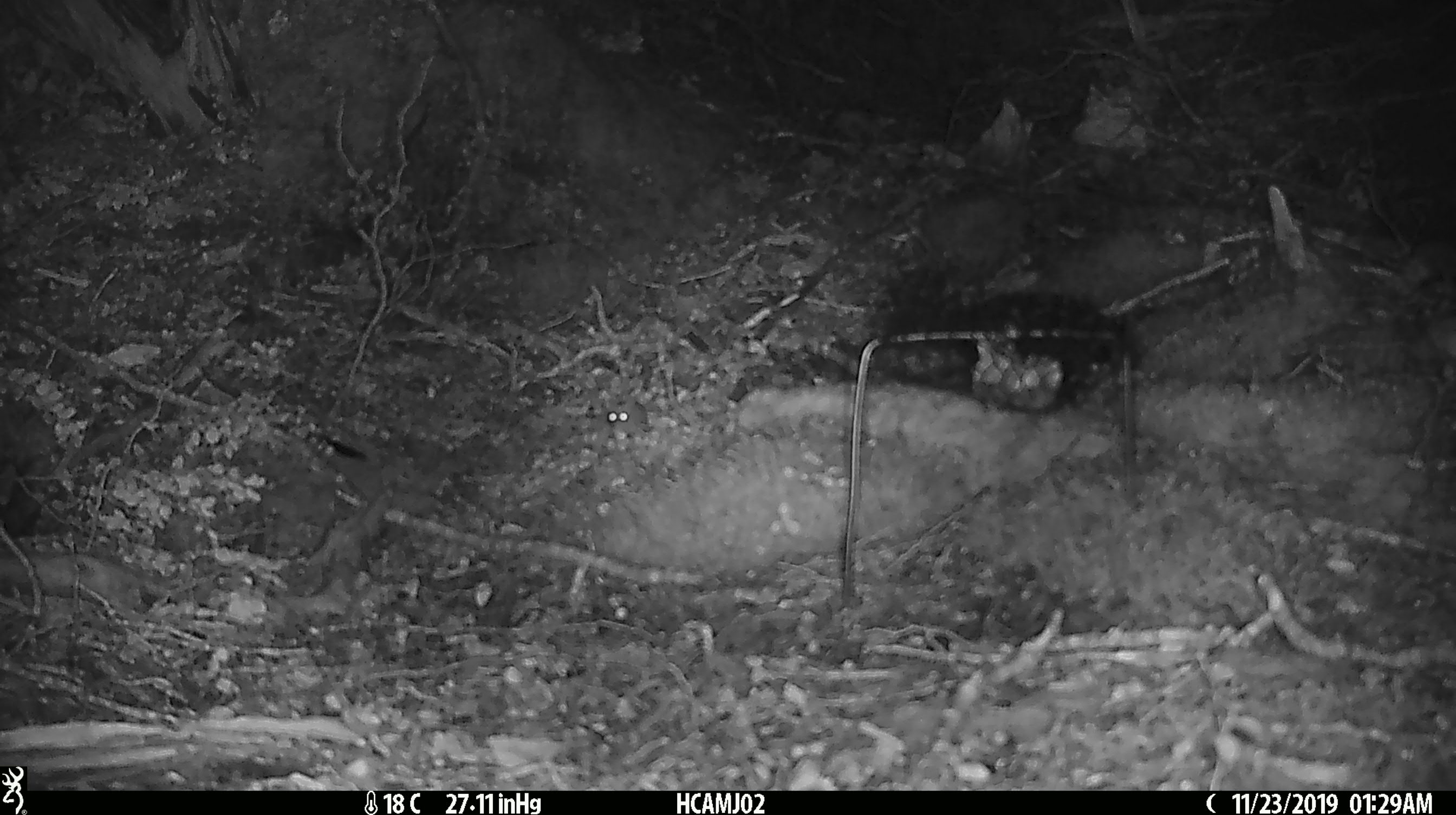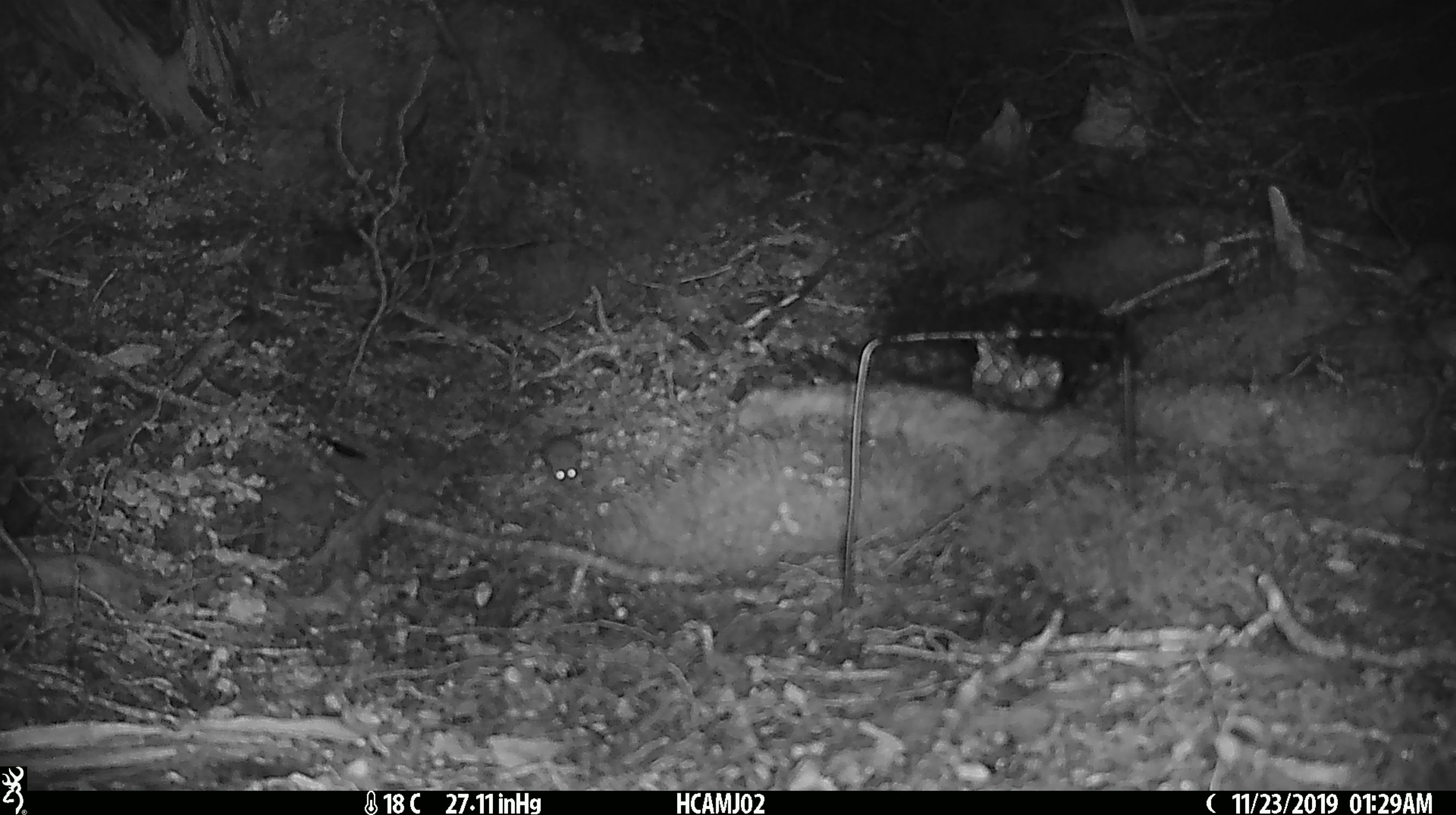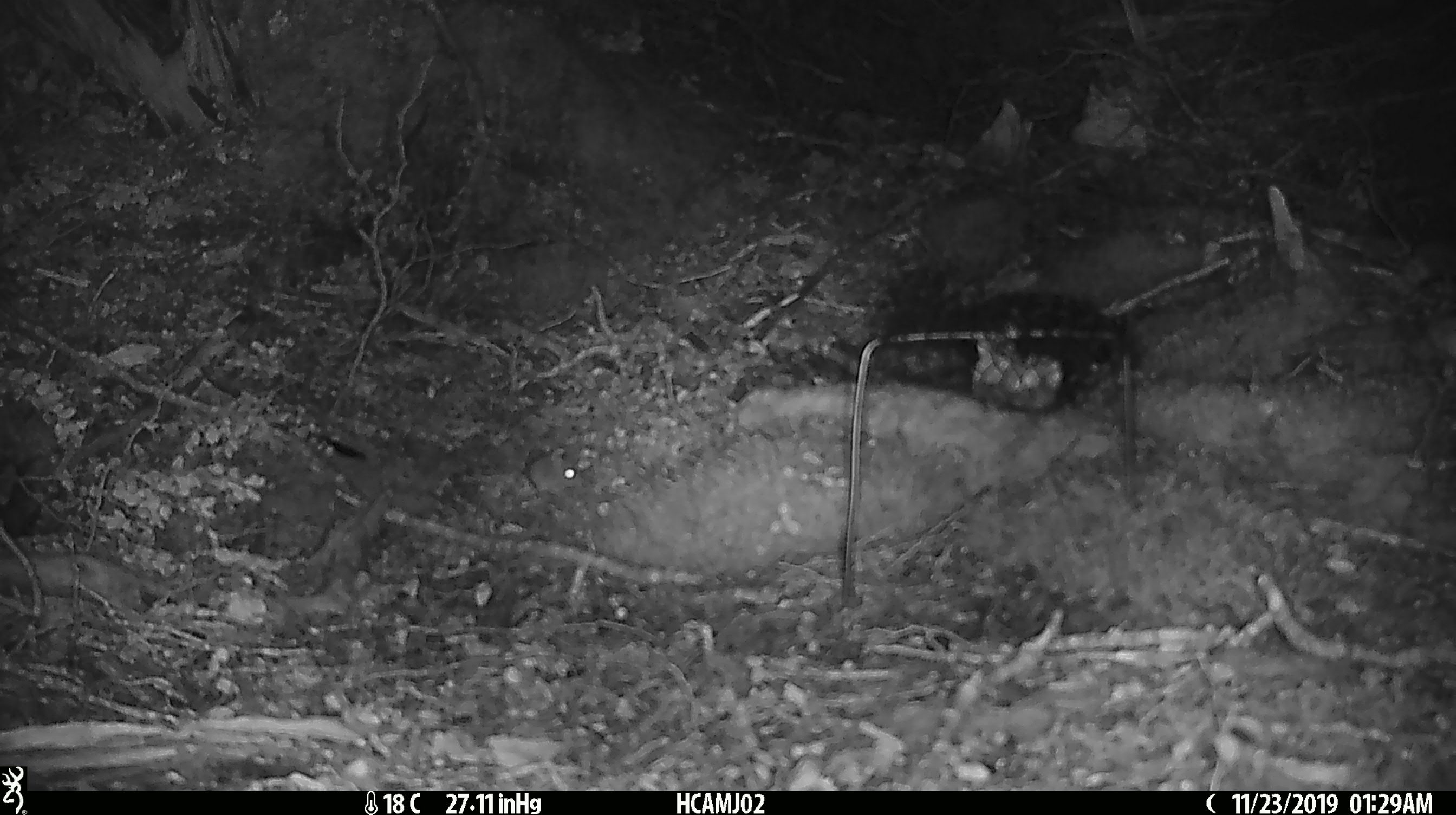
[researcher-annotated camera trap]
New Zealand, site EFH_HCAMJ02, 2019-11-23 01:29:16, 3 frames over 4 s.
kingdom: Animalia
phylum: Chordata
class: Mammalia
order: Rodentia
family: Muridae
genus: Mus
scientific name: Mus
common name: mouse